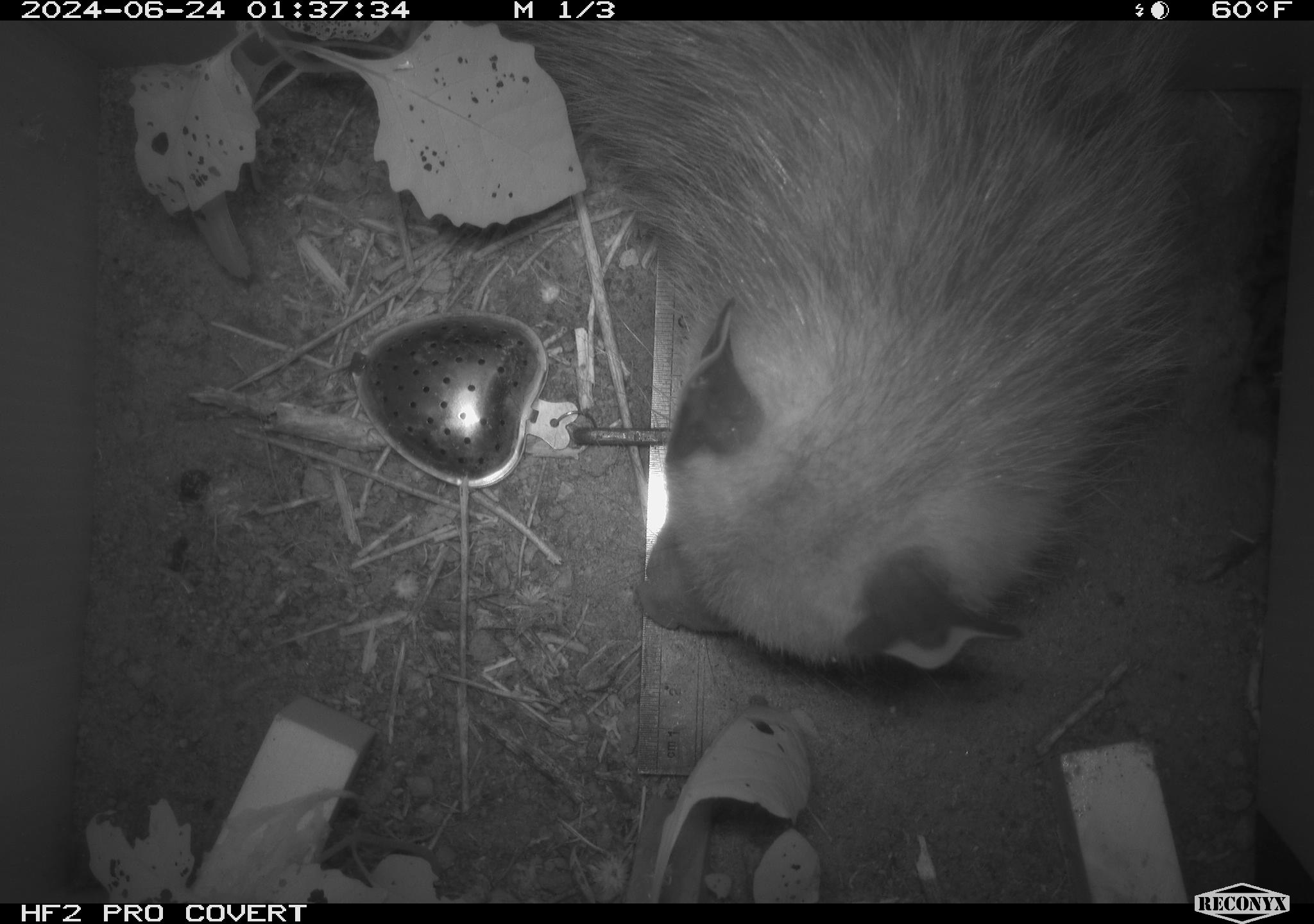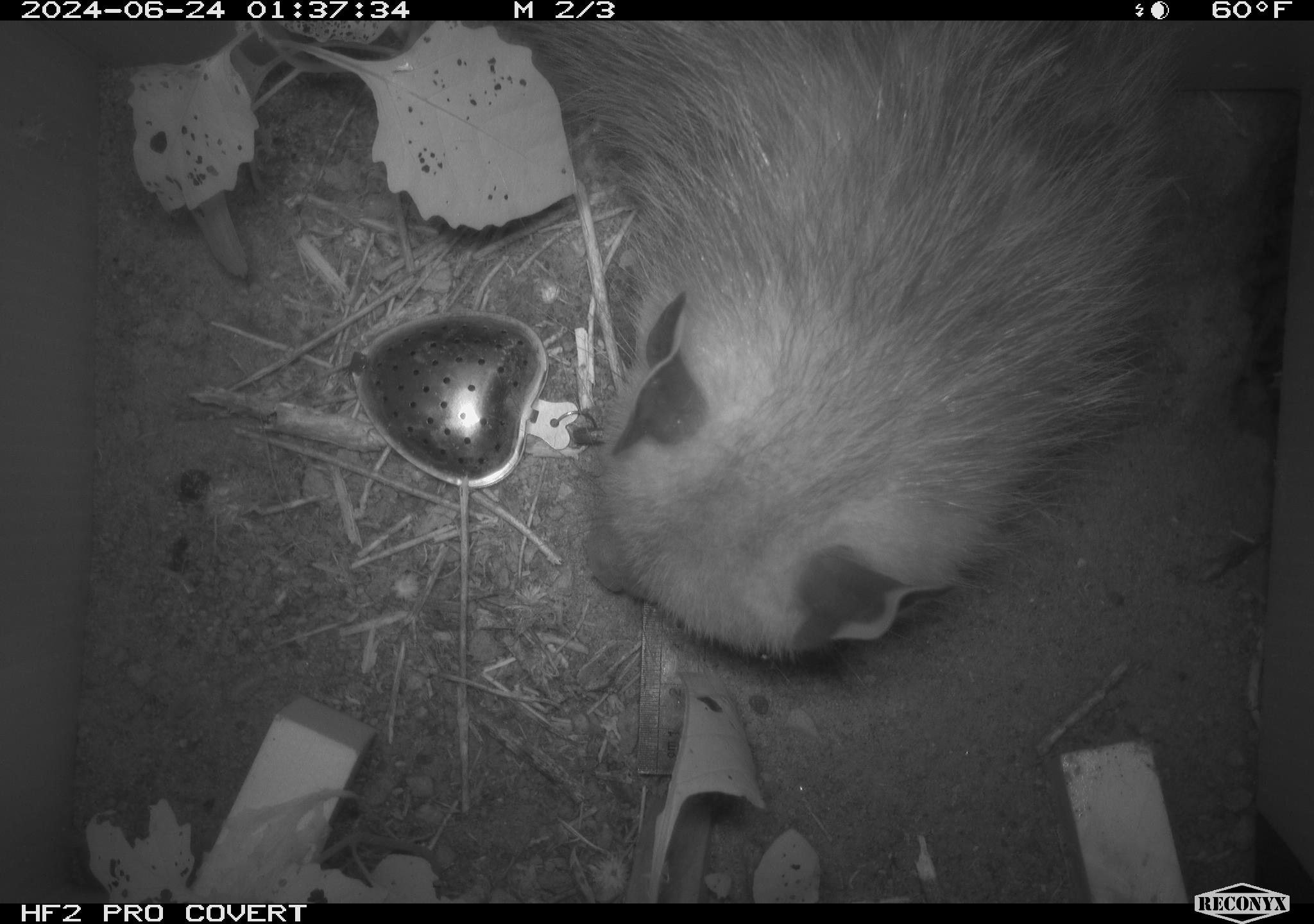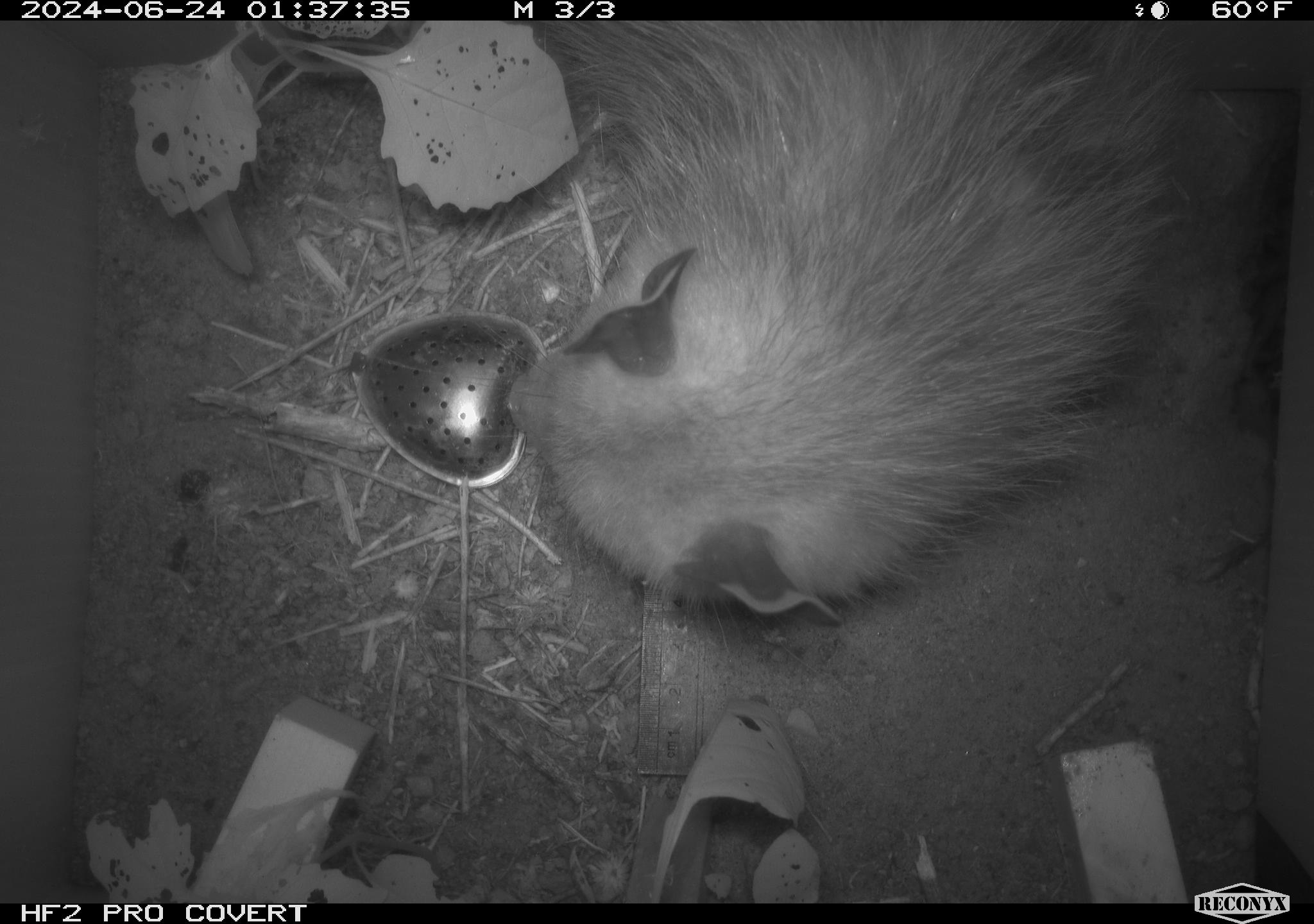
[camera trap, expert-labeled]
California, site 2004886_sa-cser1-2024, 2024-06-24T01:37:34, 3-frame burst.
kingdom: Animalia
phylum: Chordata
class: Mammalia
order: Didelphimorphia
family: Didelphidae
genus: Didelphis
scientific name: Didelphis virginiana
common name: virginia opossum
Virginia opossum (Didelphis virginiana).